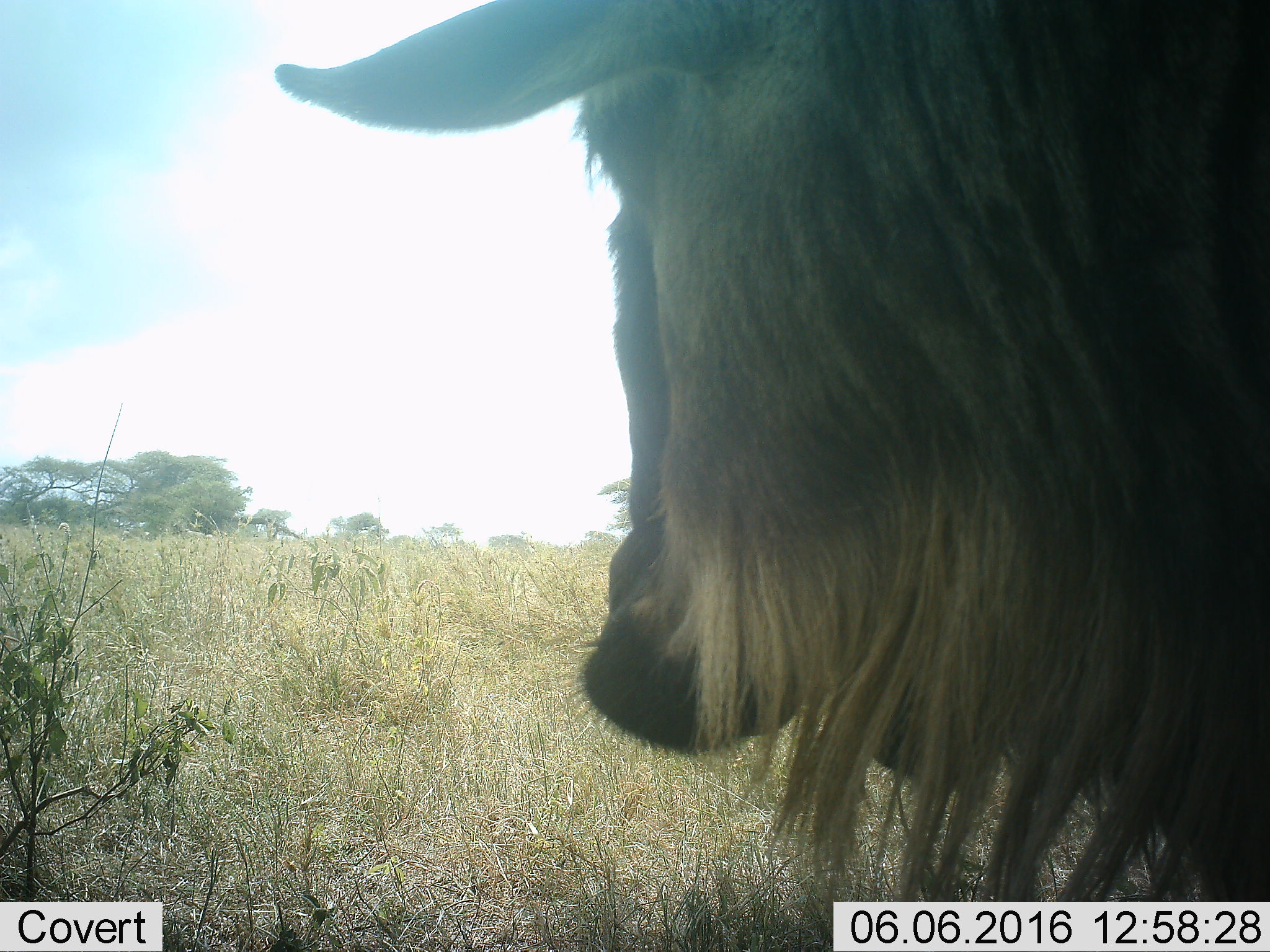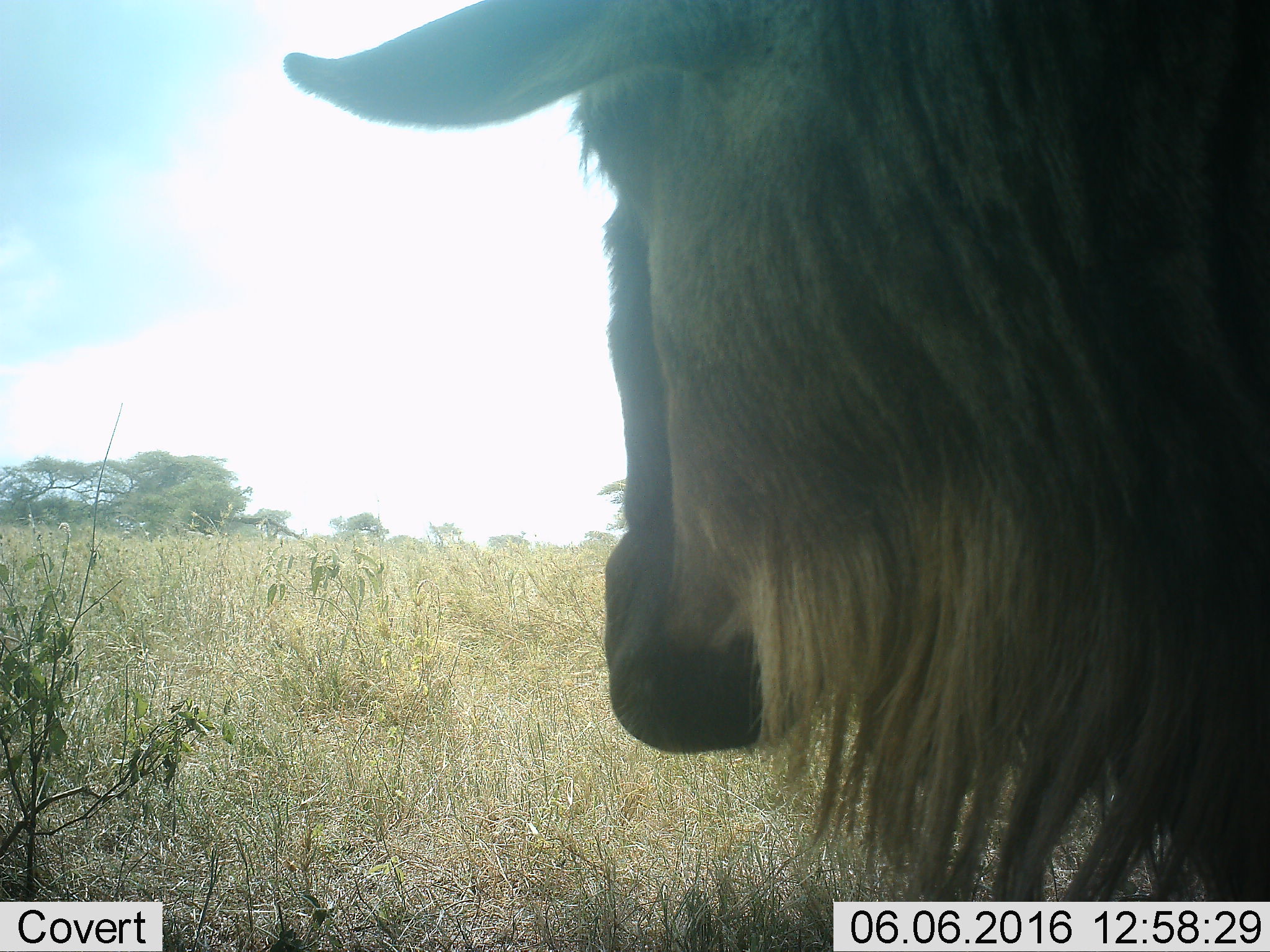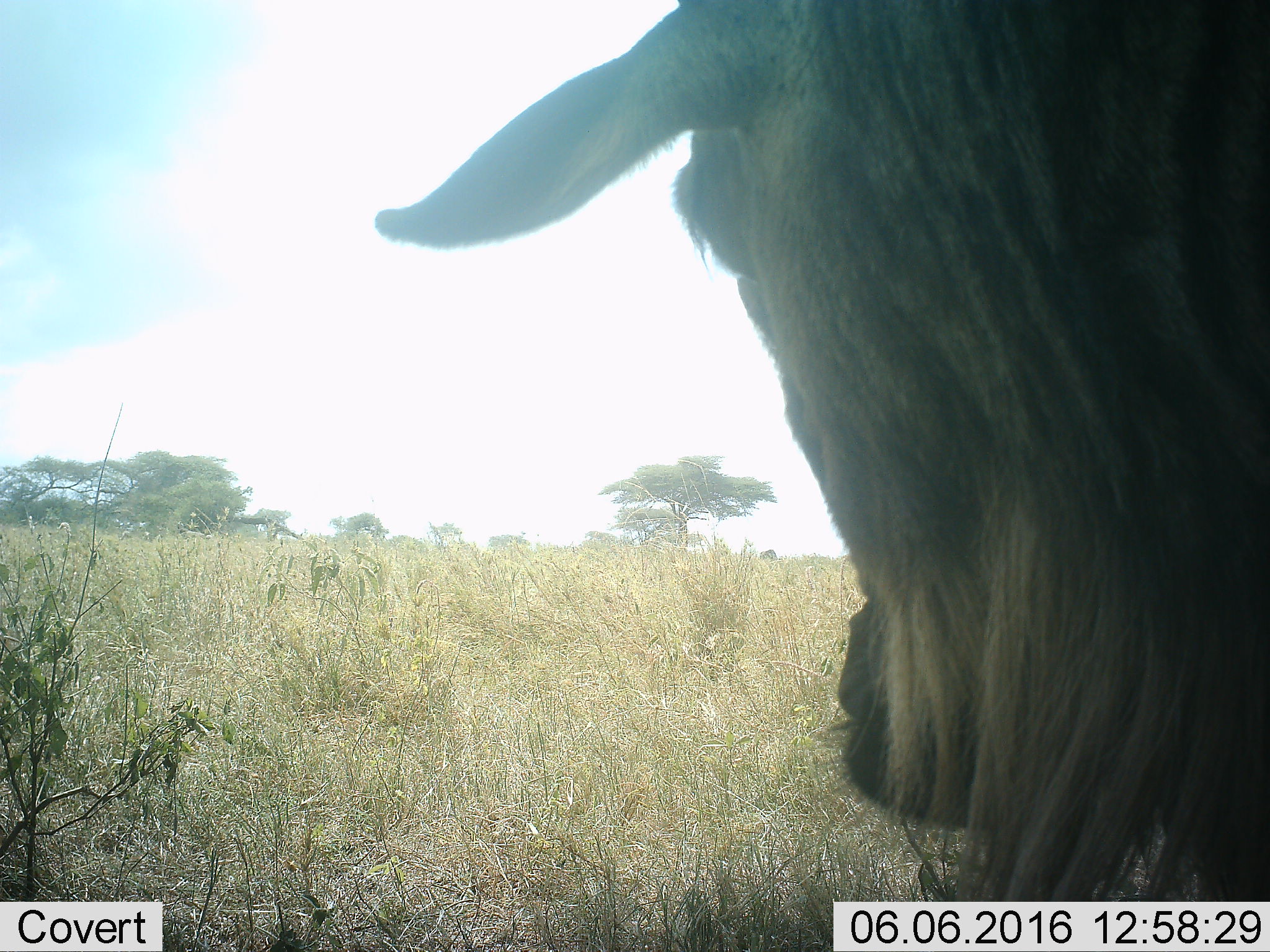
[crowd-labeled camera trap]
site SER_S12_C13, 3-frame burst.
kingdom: Animalia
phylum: Chordata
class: Mammalia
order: Artiodactyla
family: Bovidae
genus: Connochaetes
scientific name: Connochaetes taurinus taurinus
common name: blue wildebeest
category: wildebeestblue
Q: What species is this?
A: Wildebeestblue (blue wildebeest) (Connochaetes taurinus taurinus).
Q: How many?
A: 1.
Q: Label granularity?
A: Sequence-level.